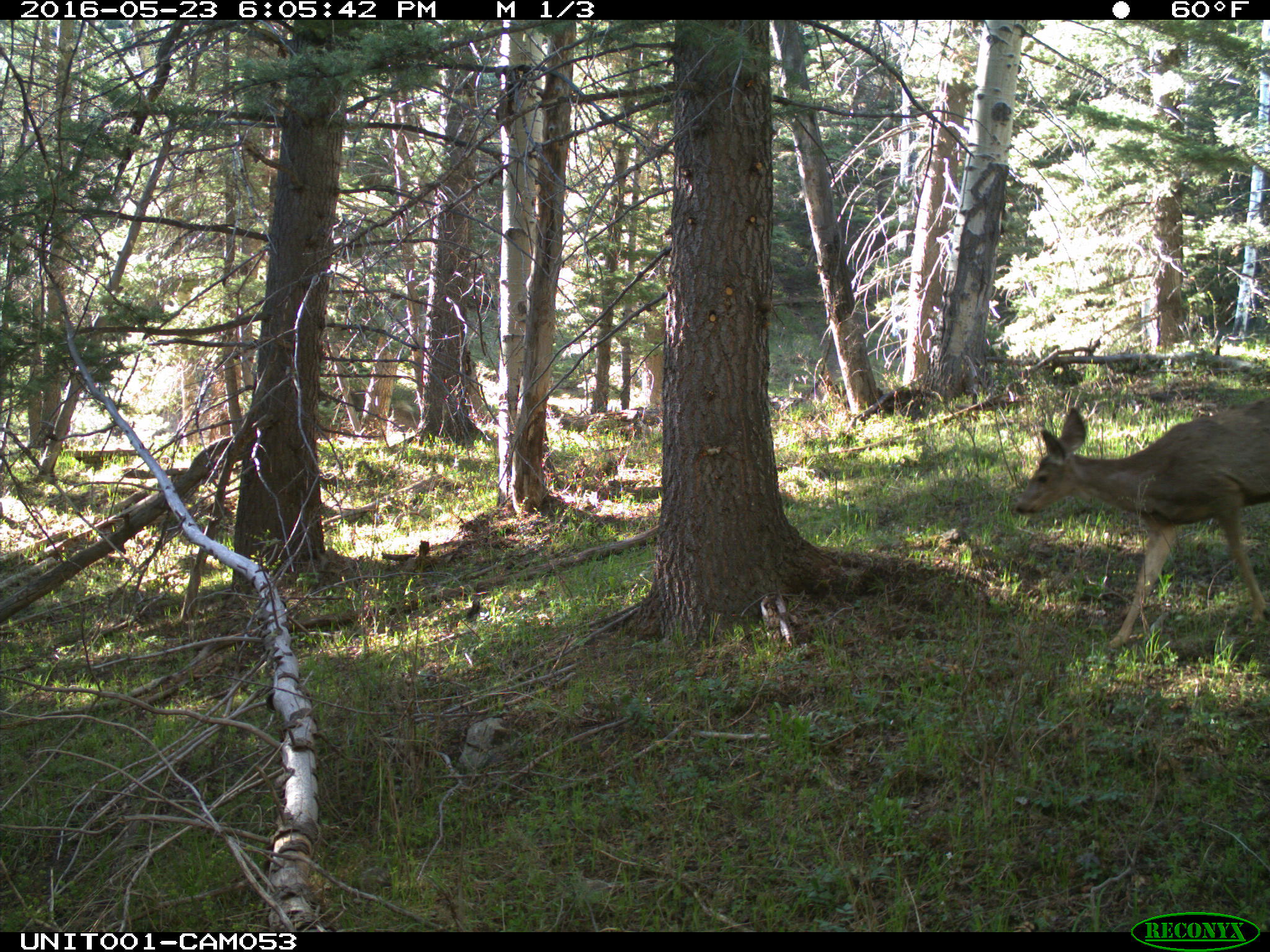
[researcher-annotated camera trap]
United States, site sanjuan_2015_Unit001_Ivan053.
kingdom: Animalia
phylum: Chordata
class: Mammalia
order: Artiodactyla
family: Cervidae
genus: Odocoileus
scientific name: Odocoileus hemionus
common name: mule deer